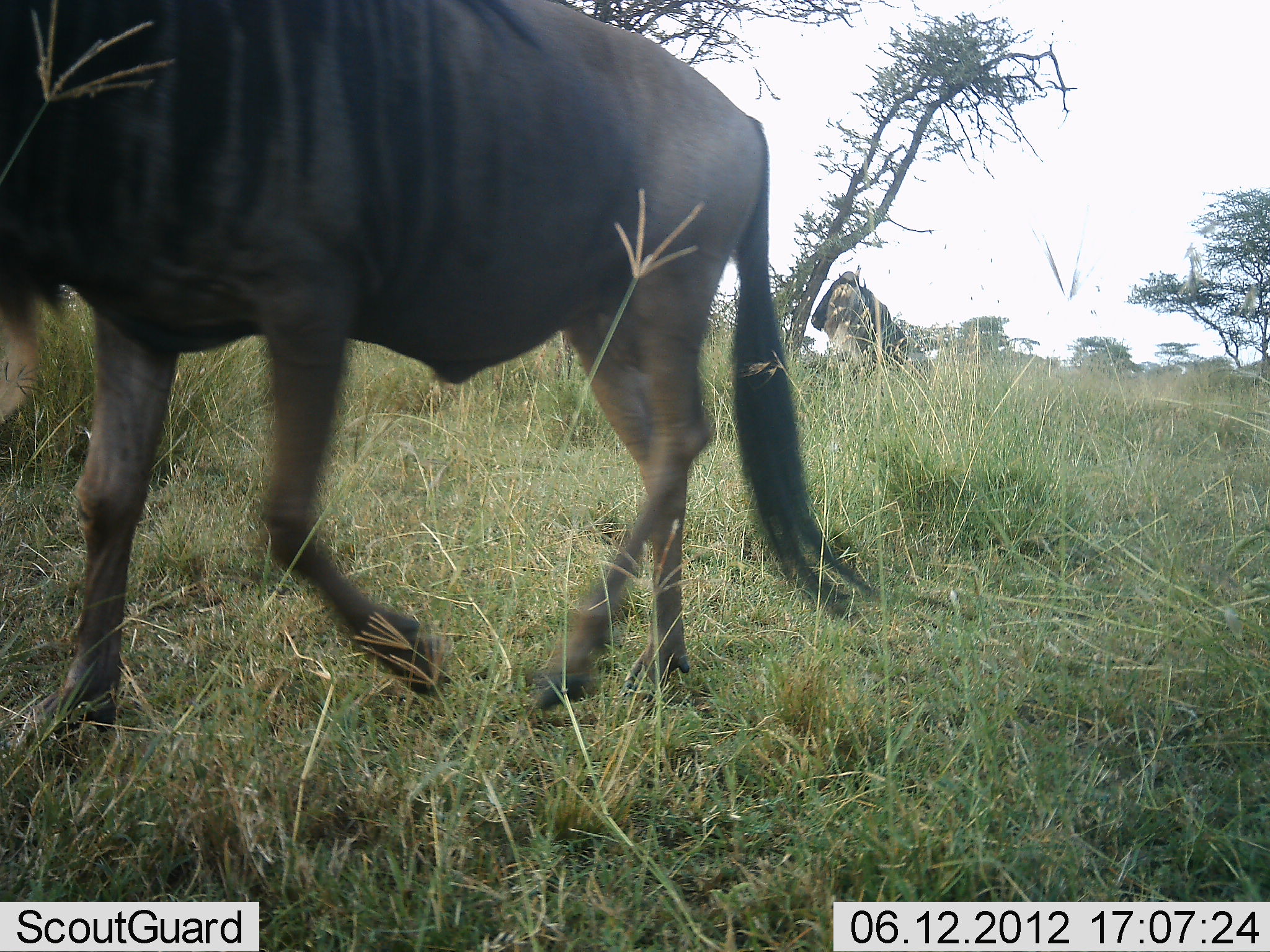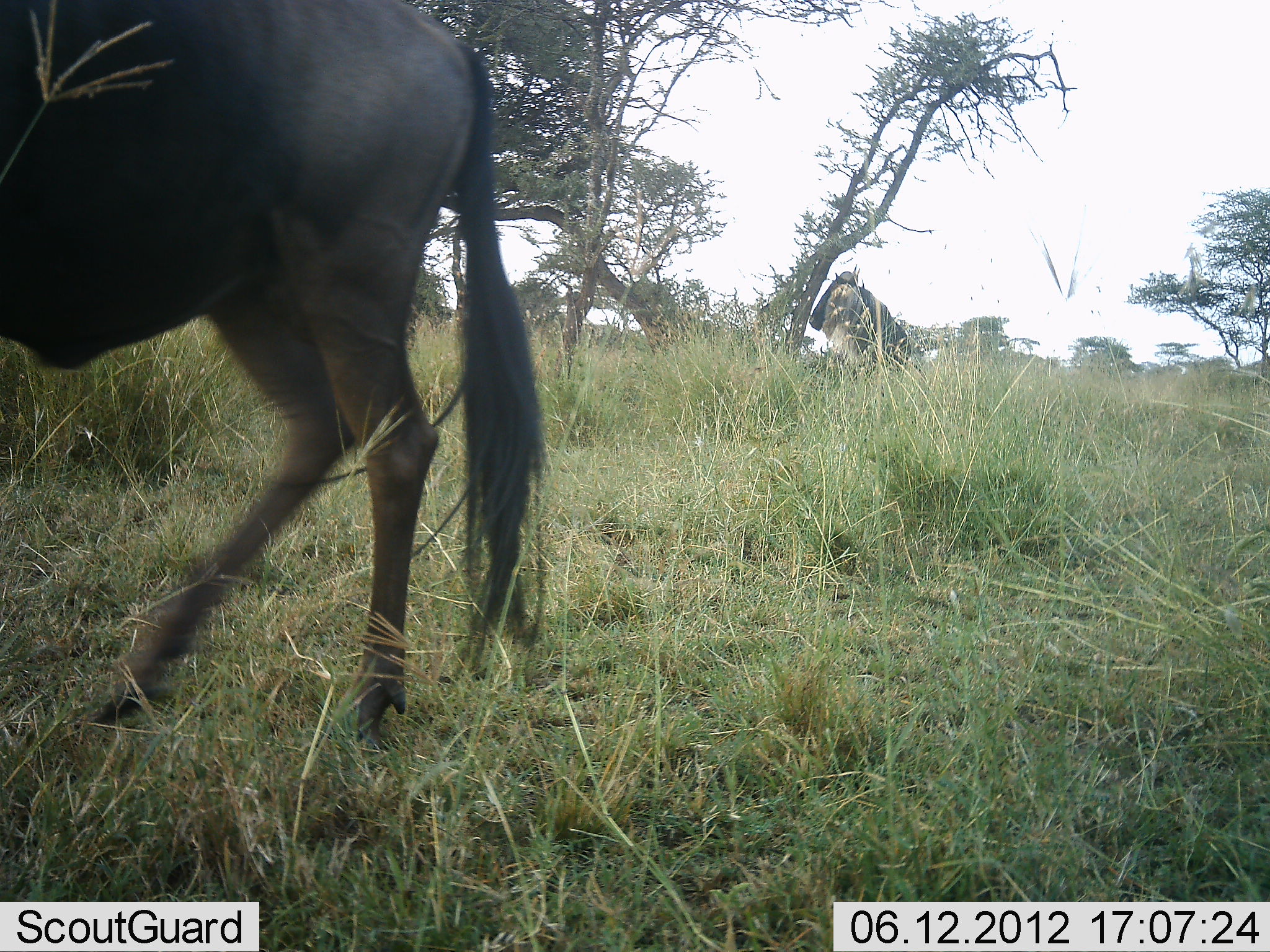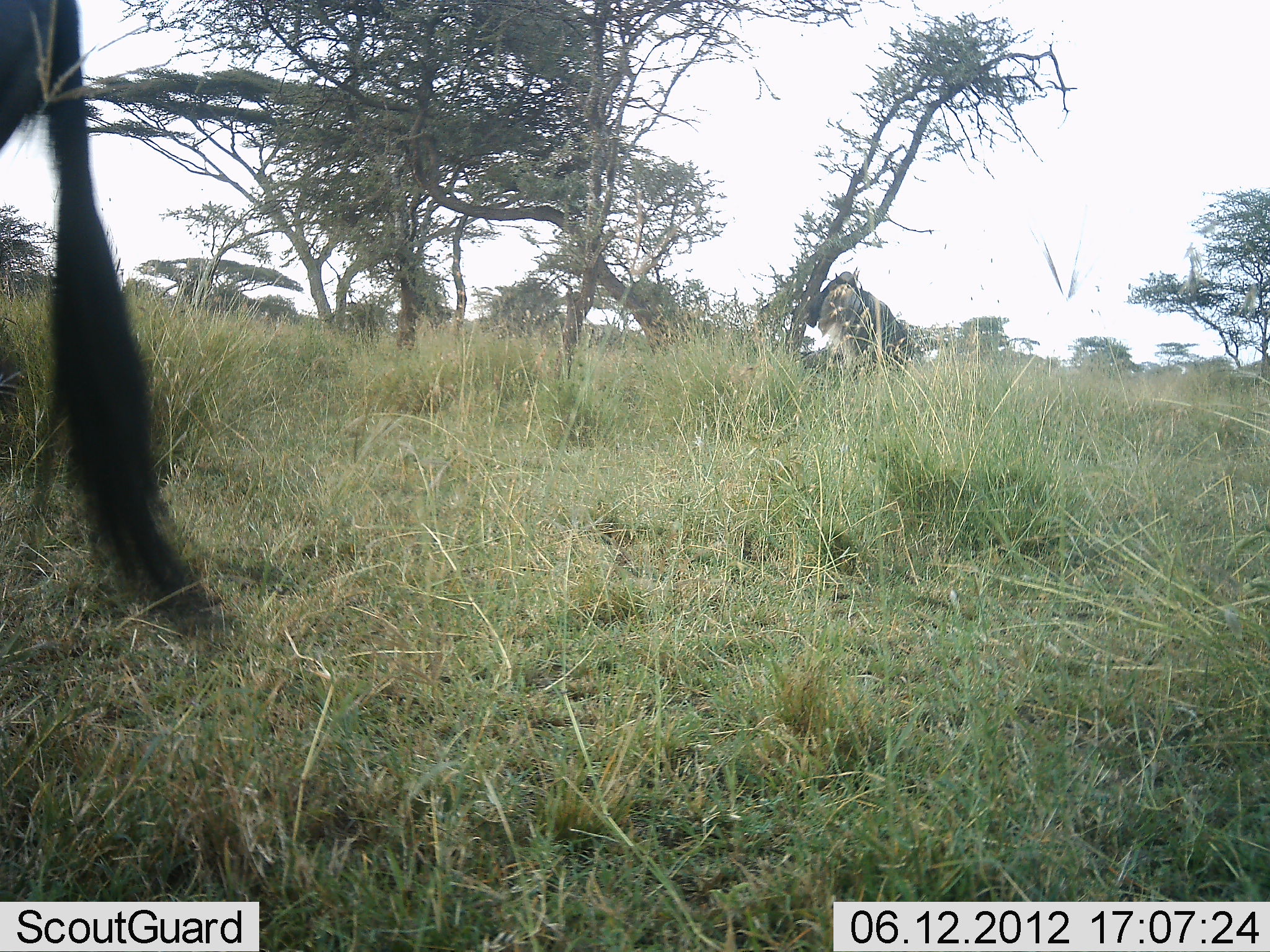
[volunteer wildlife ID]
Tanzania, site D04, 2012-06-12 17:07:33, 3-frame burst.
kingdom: Animalia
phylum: Chordata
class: Mammalia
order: Artiodactyla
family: Bovidae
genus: Connochaetes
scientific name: Connochaetes taurinus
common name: blue wildebeest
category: wildebeest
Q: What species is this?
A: Wildebeest (blue wildebeest) (Connochaetes taurinus).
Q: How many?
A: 2.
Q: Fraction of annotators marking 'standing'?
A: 0%.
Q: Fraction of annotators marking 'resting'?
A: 0%.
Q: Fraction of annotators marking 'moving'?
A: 100%.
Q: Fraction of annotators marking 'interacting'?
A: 10%.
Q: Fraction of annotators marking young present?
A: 0%.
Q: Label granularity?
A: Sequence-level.